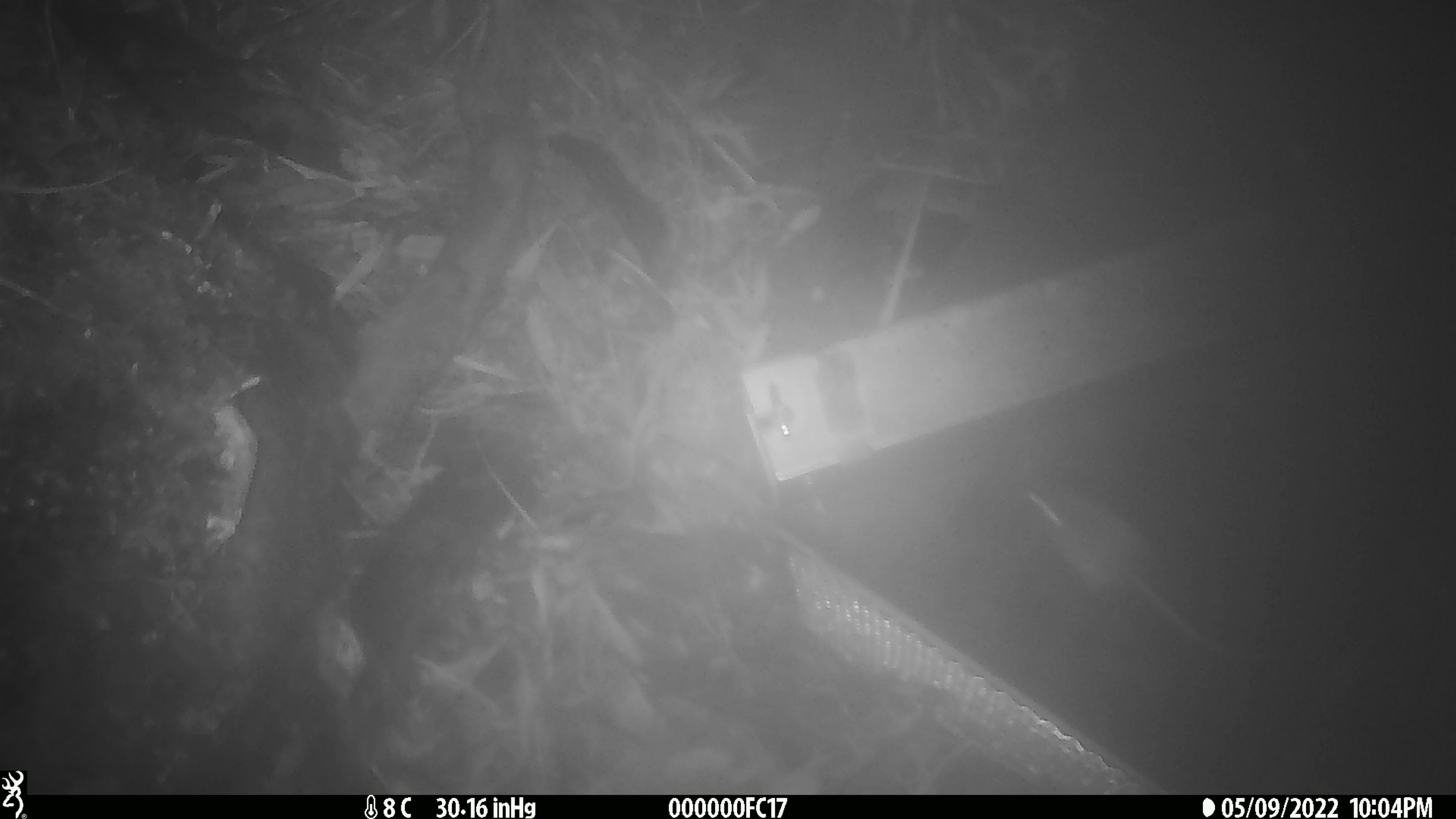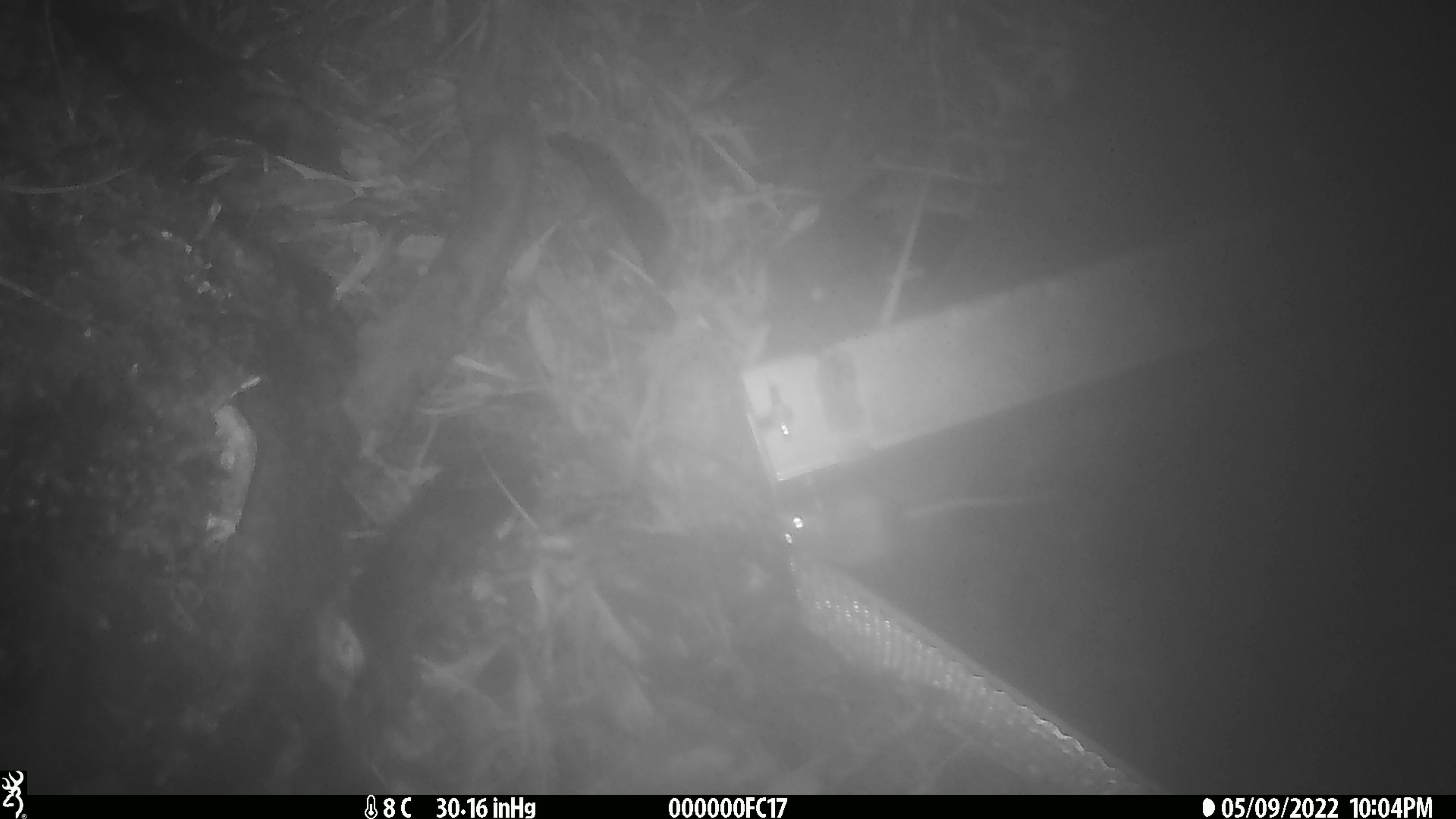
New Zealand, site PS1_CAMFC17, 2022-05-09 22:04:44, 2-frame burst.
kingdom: Animalia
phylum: Chordata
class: Mammalia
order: Rodentia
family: Muridae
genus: Mus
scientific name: Mus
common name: mouse